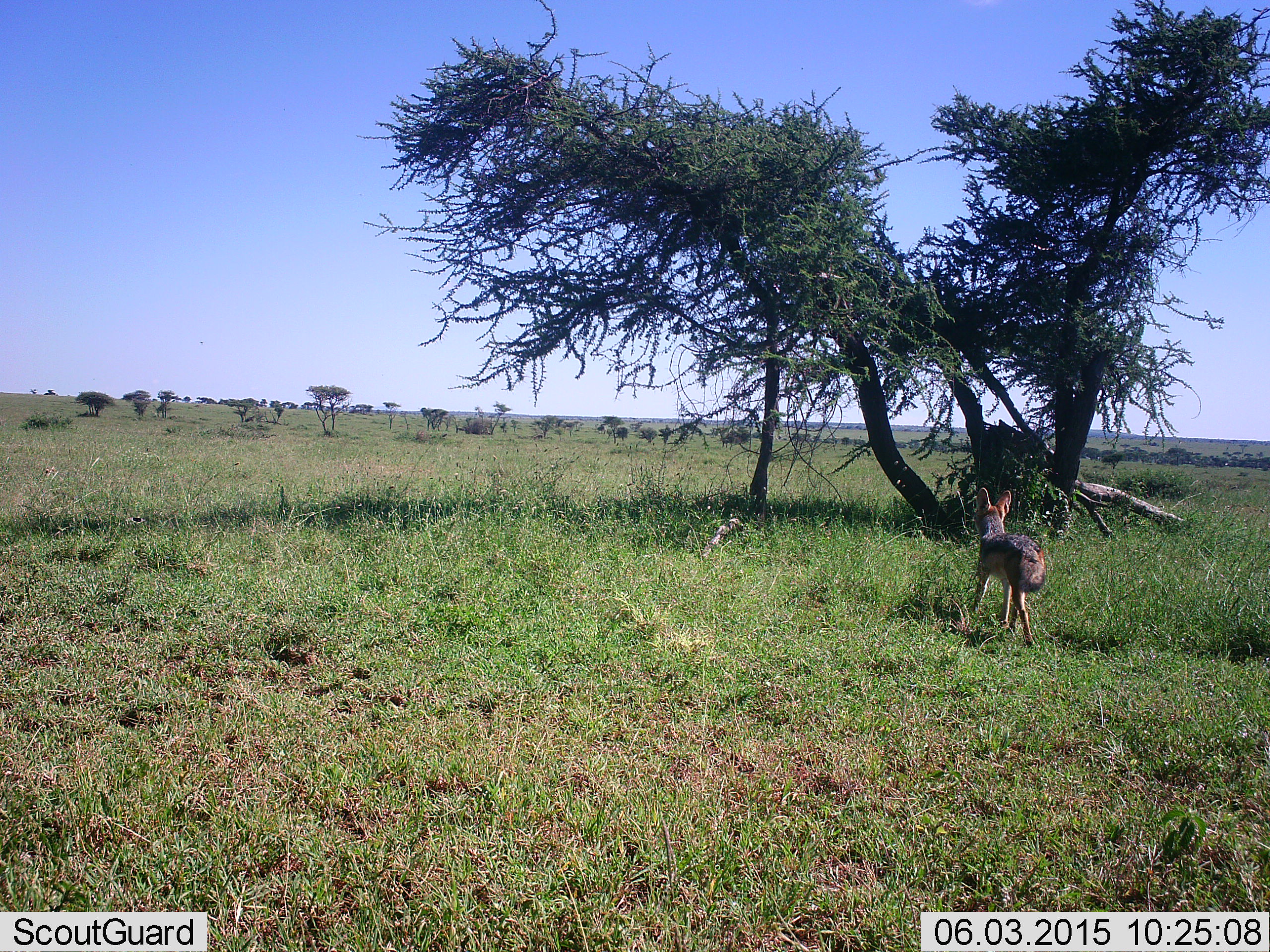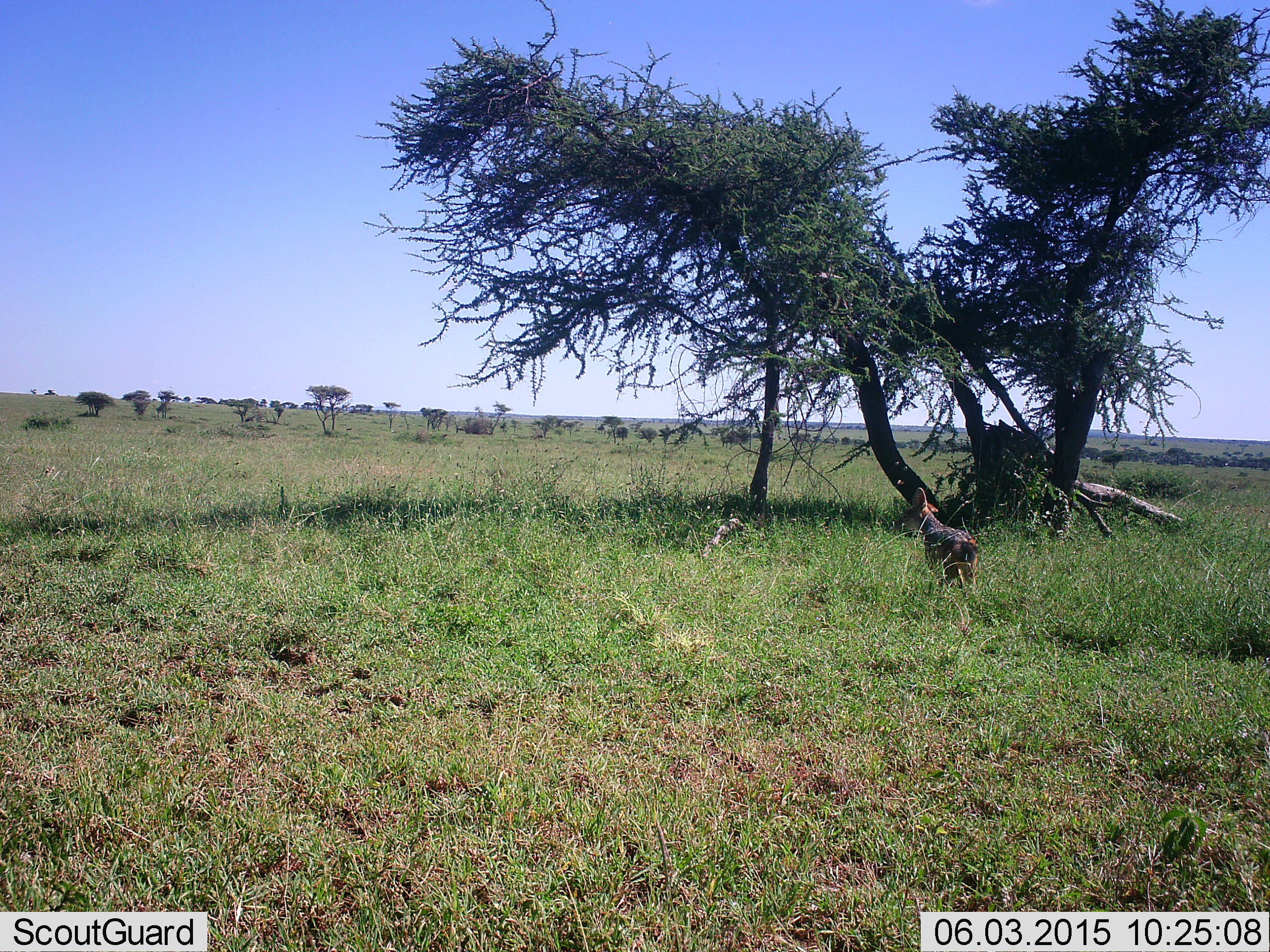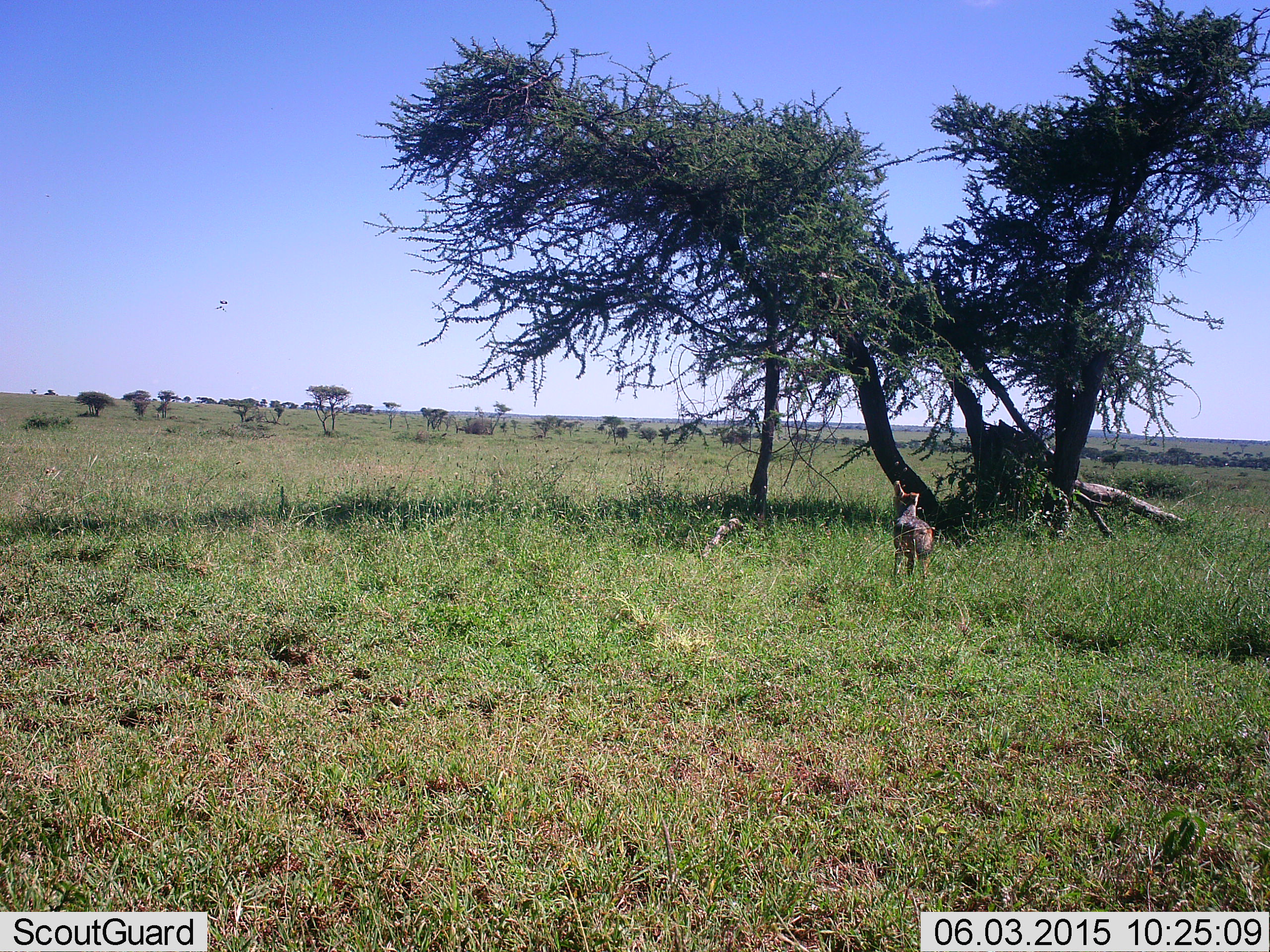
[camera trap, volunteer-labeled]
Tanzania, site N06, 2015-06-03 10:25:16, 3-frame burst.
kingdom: Animalia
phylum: Chordata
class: Mammalia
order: Carnivora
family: Canidae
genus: Lupulella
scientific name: Lupulella mesomelas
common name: black-backed jackal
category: jackal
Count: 1.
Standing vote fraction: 0%.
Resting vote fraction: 0%.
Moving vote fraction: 100%.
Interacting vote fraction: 0%.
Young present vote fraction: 0%.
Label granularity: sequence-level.